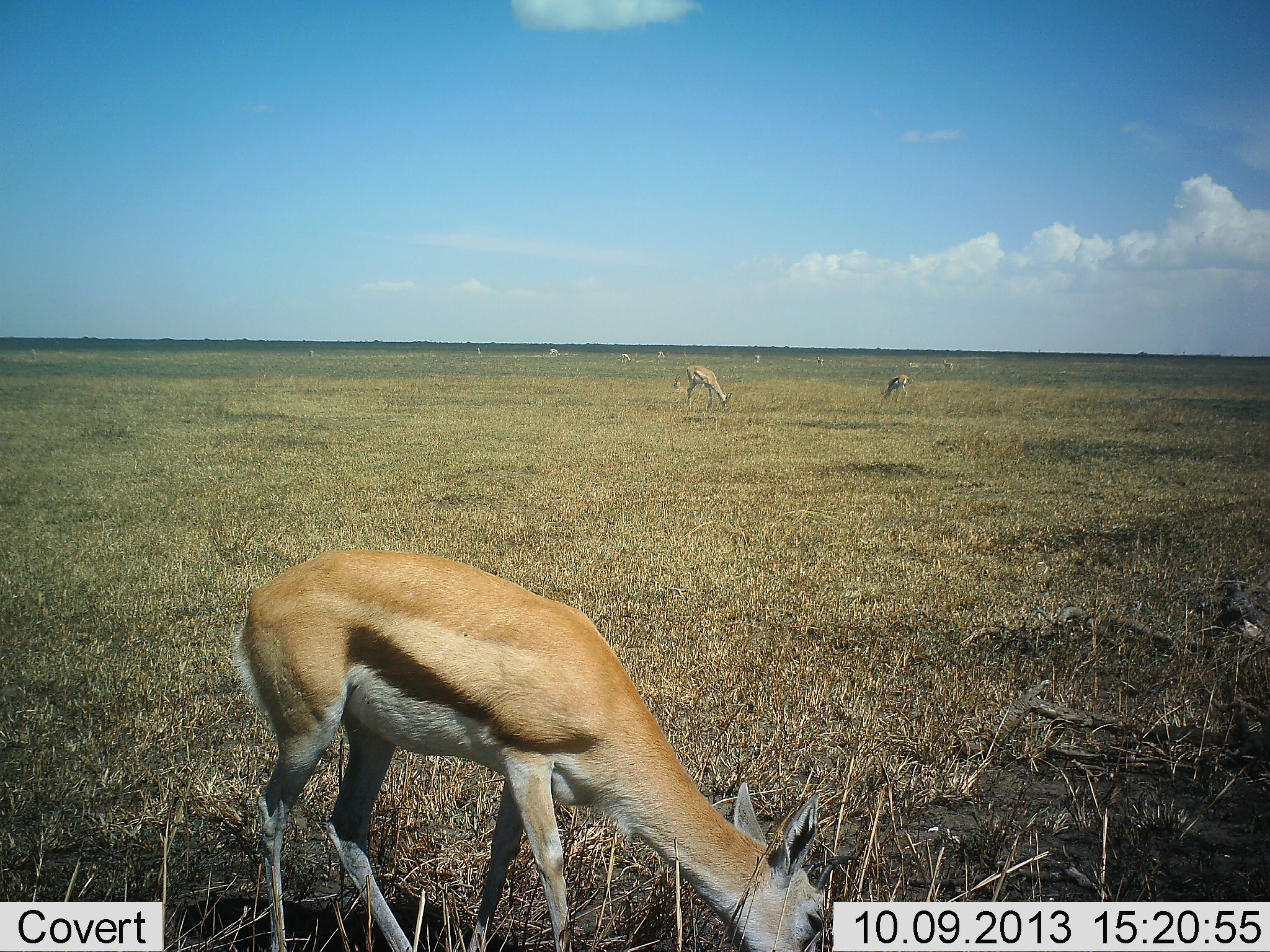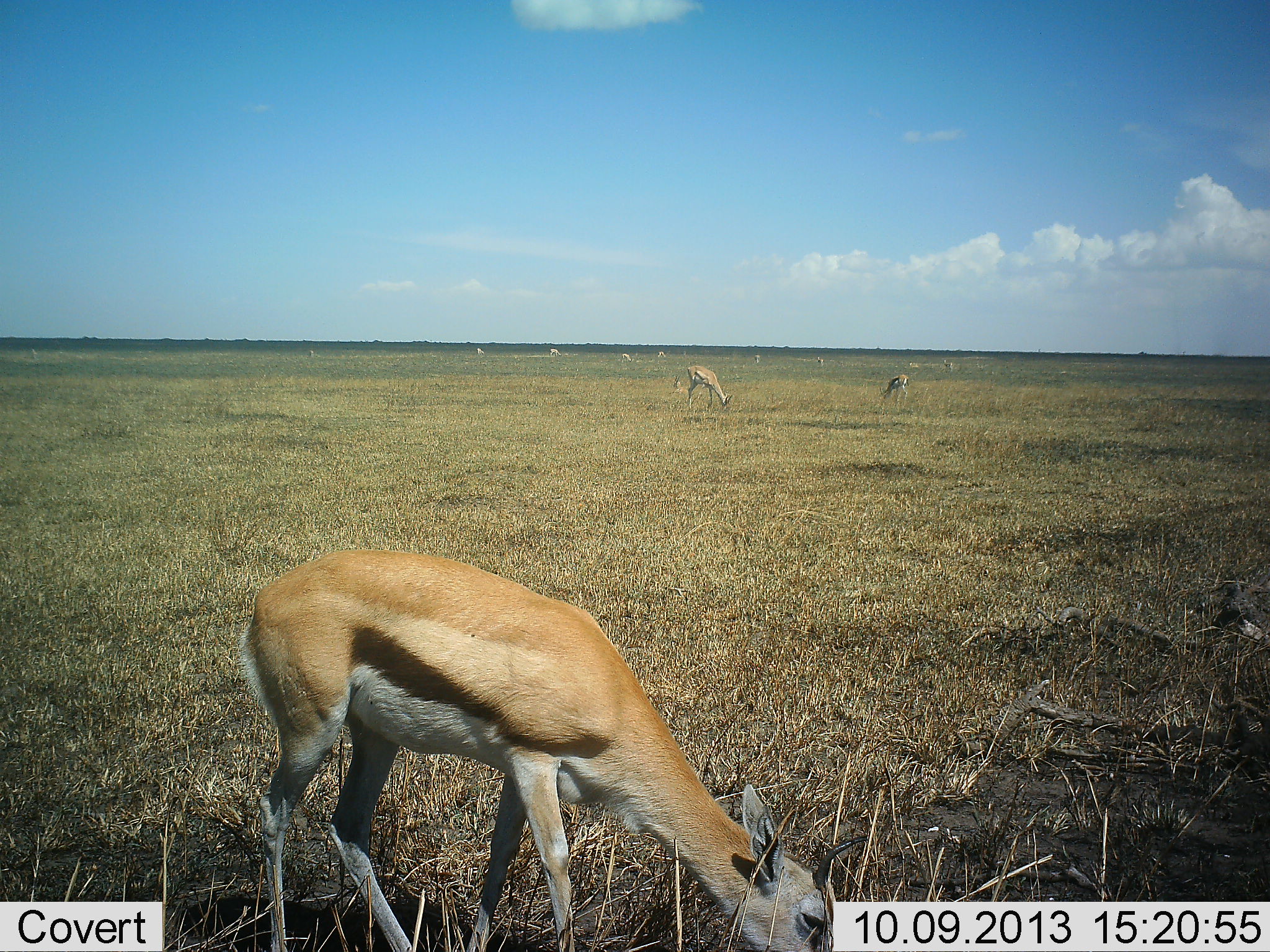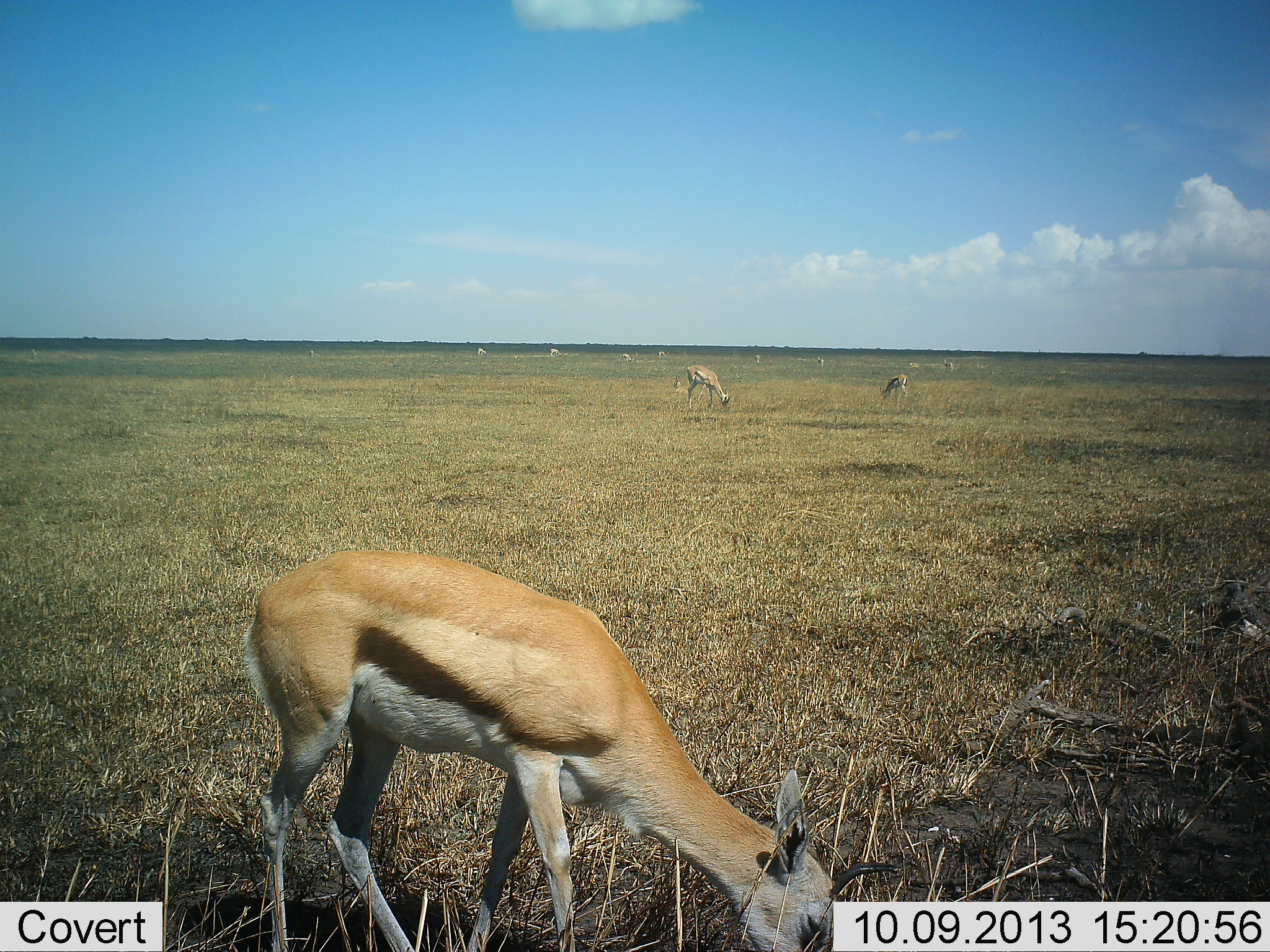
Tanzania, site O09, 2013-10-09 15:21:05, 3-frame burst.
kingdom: Animalia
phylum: Chordata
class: Mammalia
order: Artiodactyla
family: Bovidae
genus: Eudorcas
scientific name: Eudorcas thomsonii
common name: thomson's gazelle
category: gazellethomsons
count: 9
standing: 30%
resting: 0%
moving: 0%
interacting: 0%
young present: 0%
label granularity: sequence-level